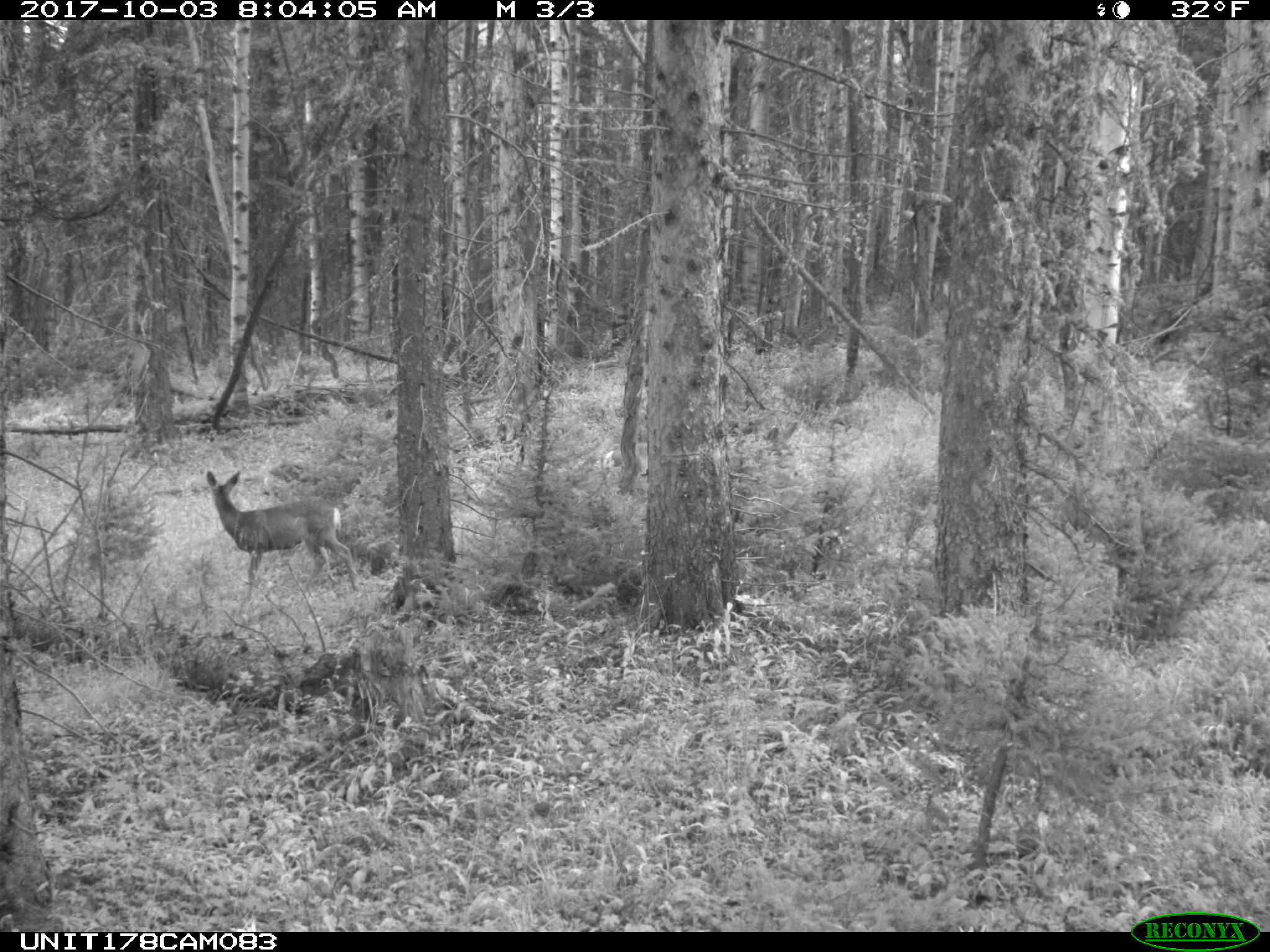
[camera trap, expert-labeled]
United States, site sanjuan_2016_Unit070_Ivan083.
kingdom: Animalia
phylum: Chordata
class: Mammalia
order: Artiodactyla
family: Cervidae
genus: Odocoileus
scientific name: Odocoileus hemionus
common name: mule deer